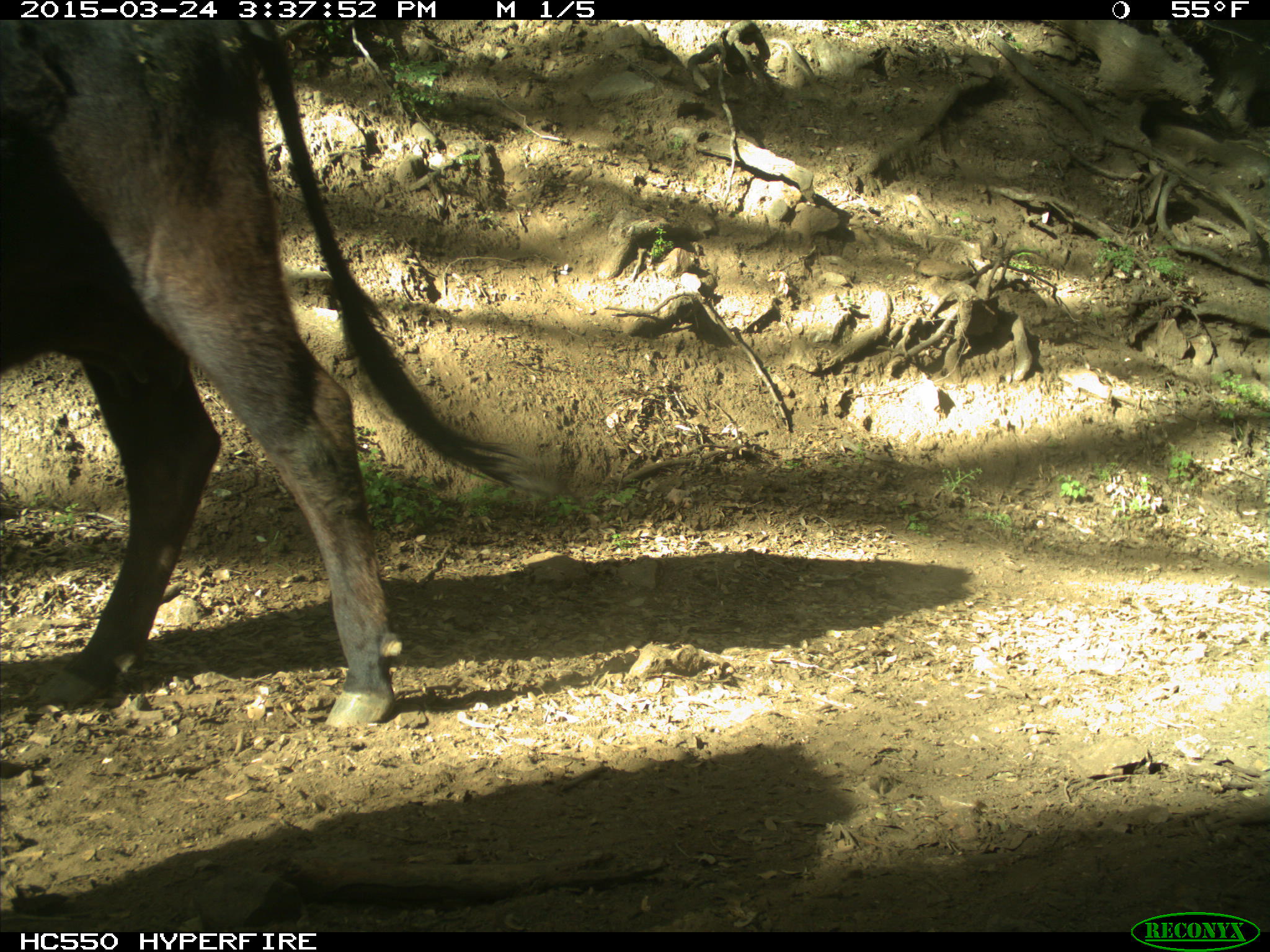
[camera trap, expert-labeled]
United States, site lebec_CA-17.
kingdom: Animalia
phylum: Chordata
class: Mammalia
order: Artiodactyla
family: Bovidae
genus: Bos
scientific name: Bos taurus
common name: domestic cow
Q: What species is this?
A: Bos taurus (domestic cow).